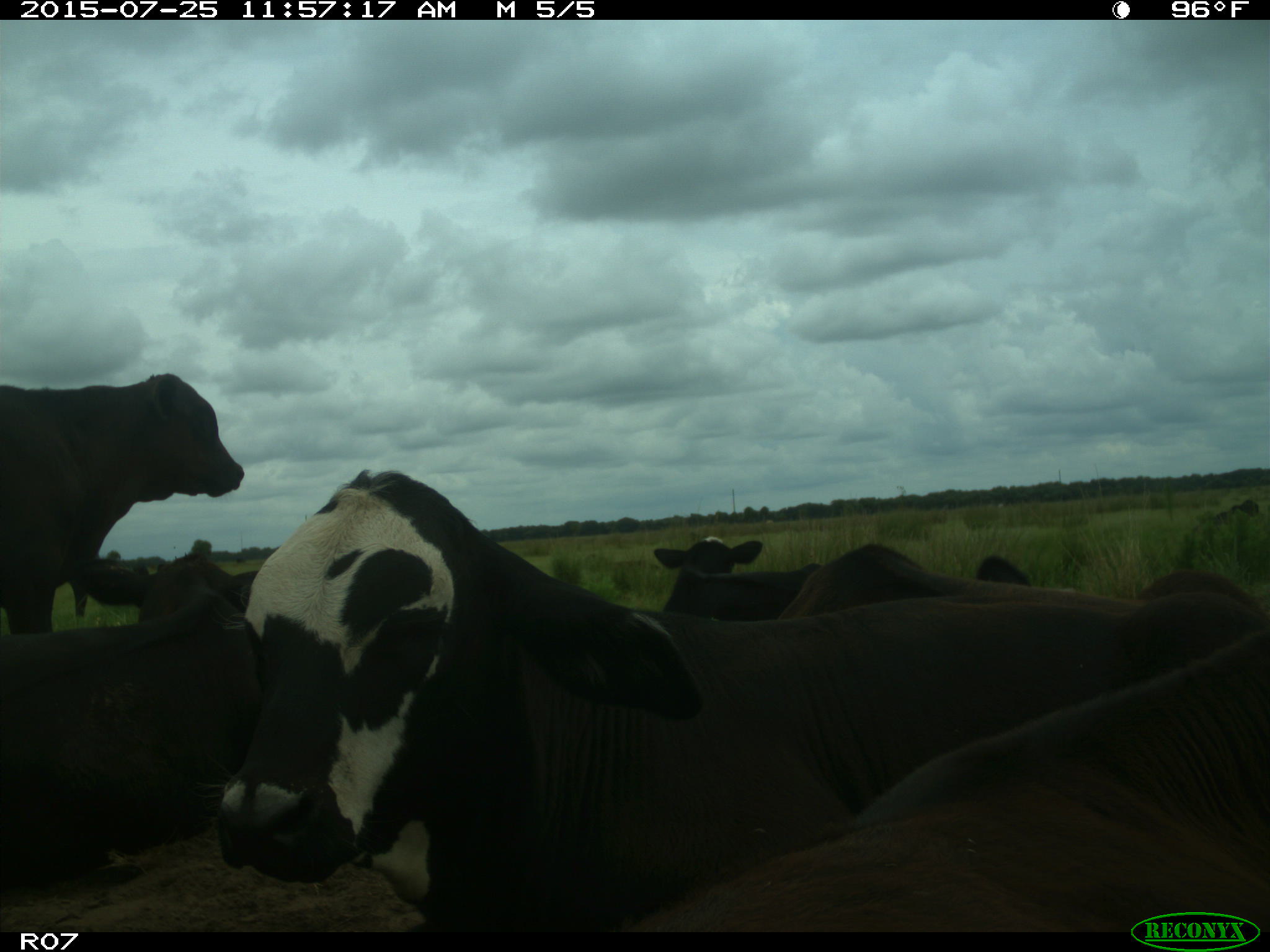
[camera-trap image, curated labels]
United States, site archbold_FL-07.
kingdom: Animalia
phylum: Chordata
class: Mammalia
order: Artiodactyla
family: Bovidae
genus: Bos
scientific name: Bos taurus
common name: domestic cow